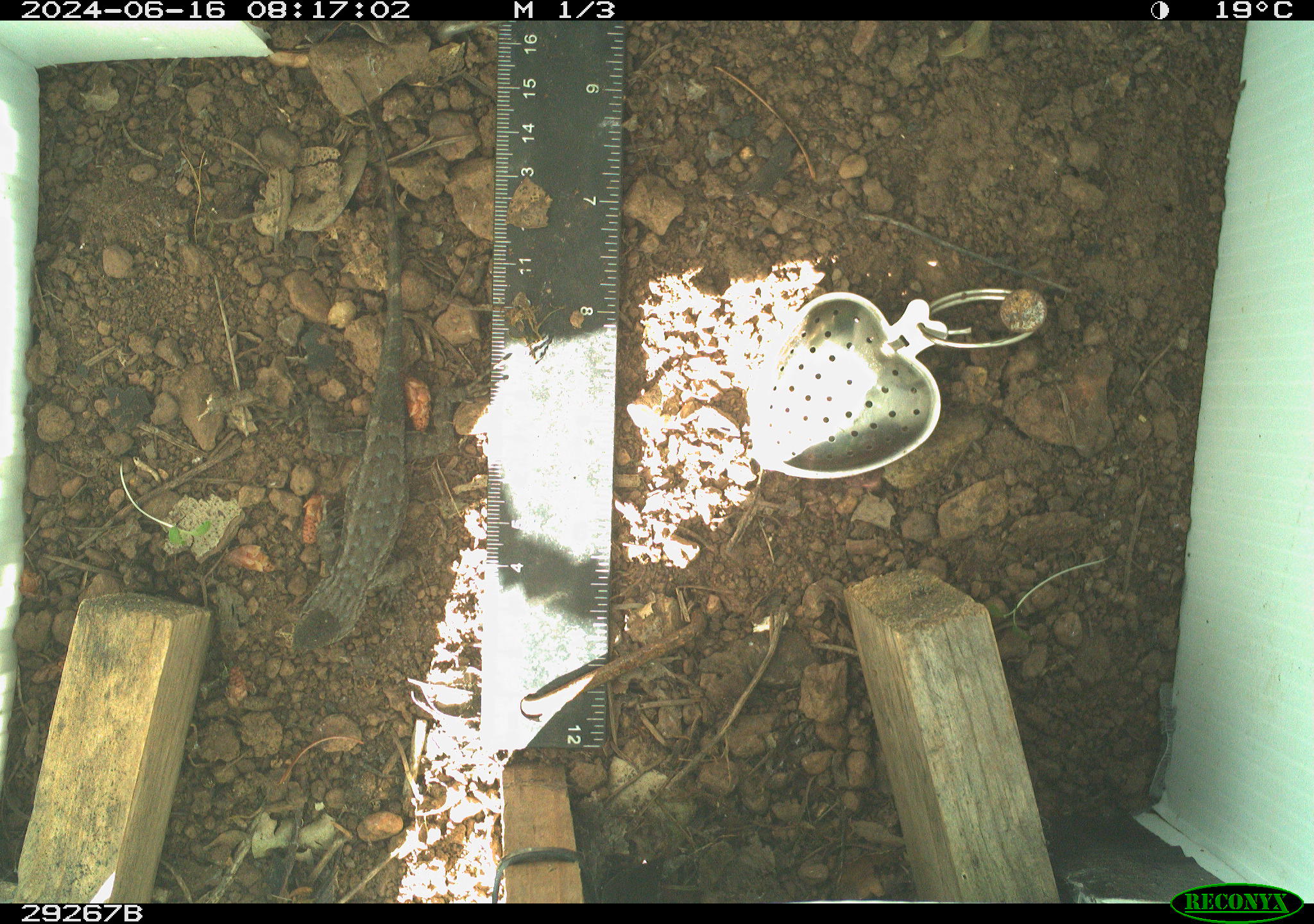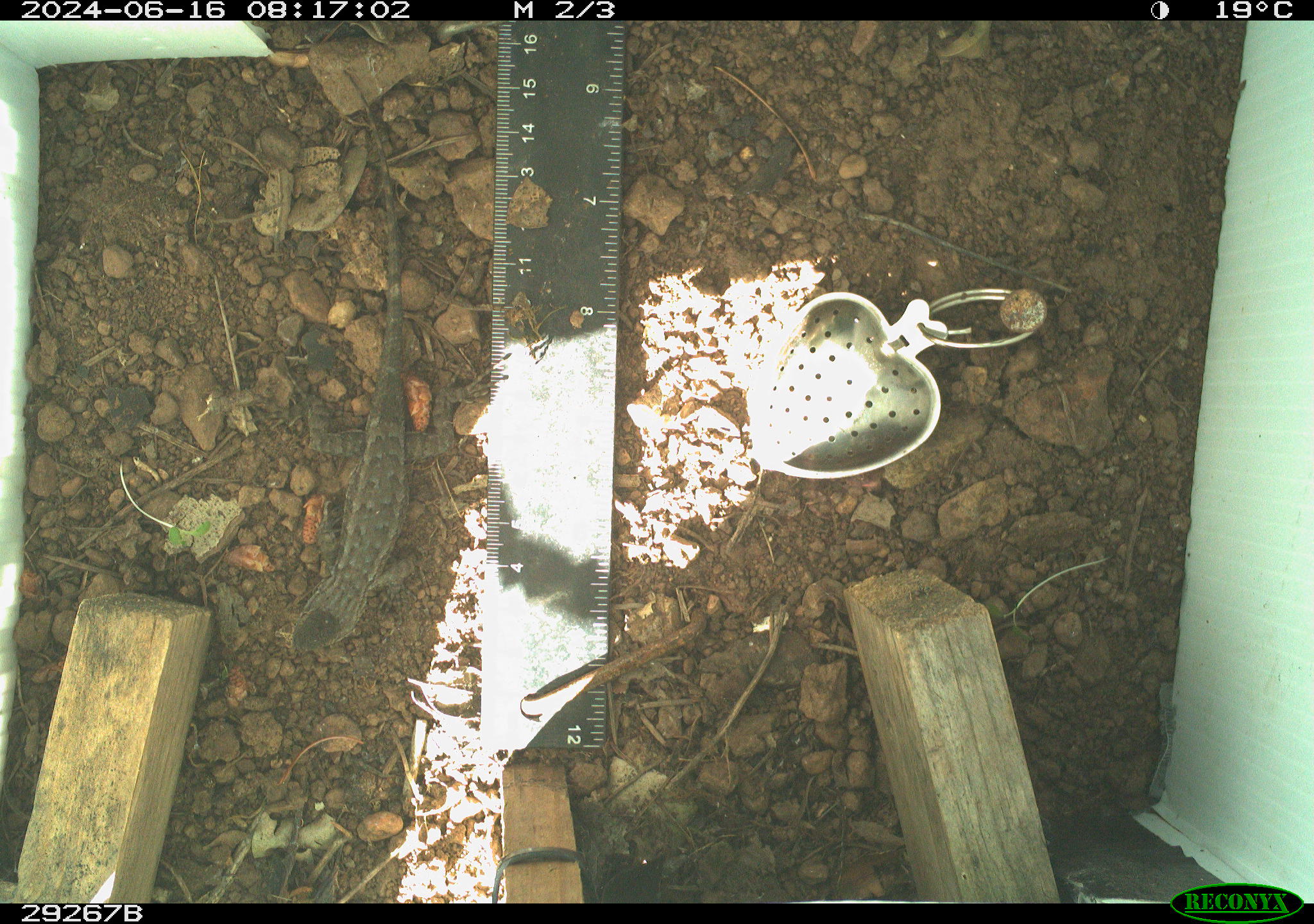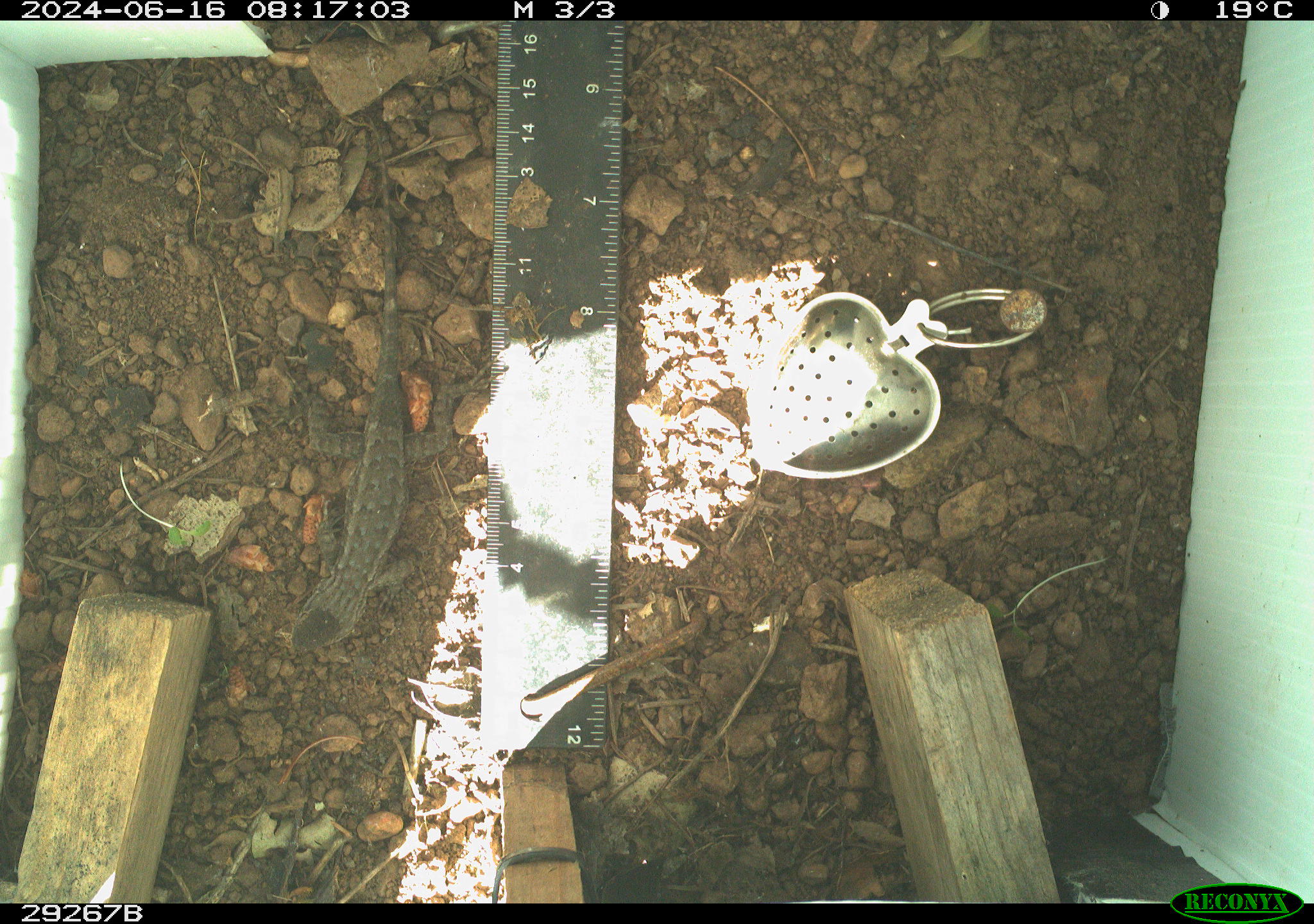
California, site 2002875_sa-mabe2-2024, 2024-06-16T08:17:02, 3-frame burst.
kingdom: Animalia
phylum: Chordata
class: Reptilia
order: Squamata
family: Phrynosomatidae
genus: Sceloporus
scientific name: Sceloporus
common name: spiny lizards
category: sceloporus species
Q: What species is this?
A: Sceloporus species (spiny lizards) (Sceloporus).